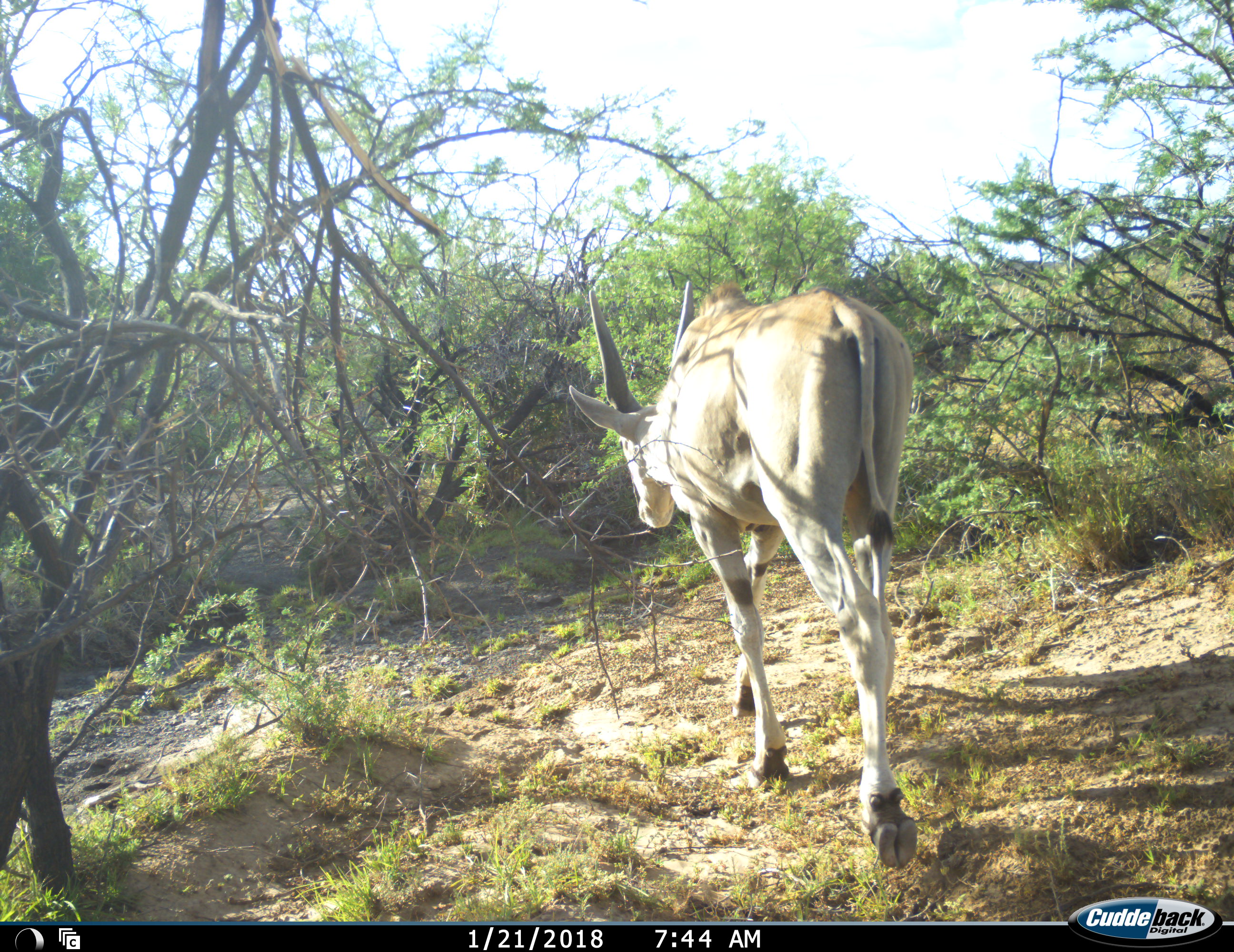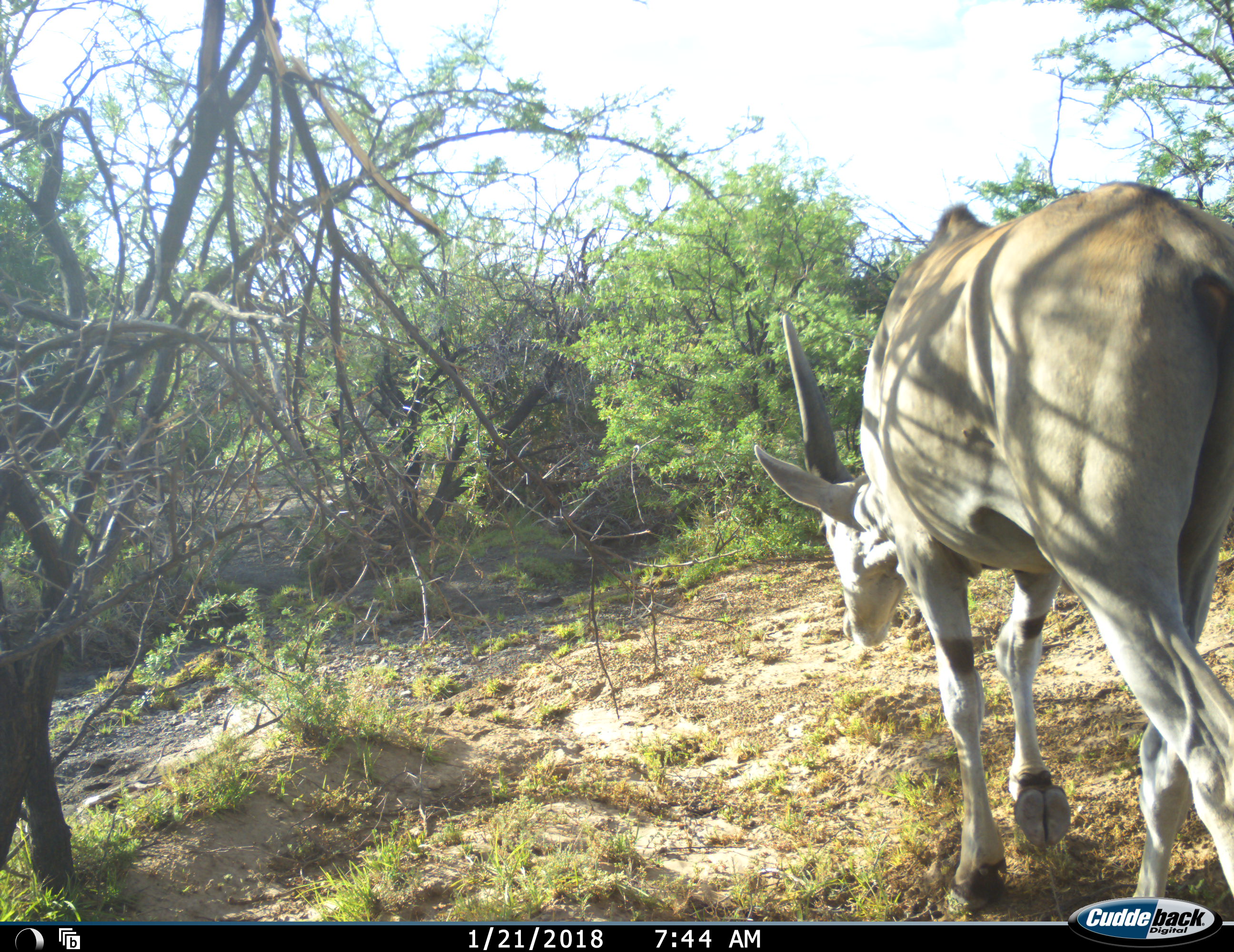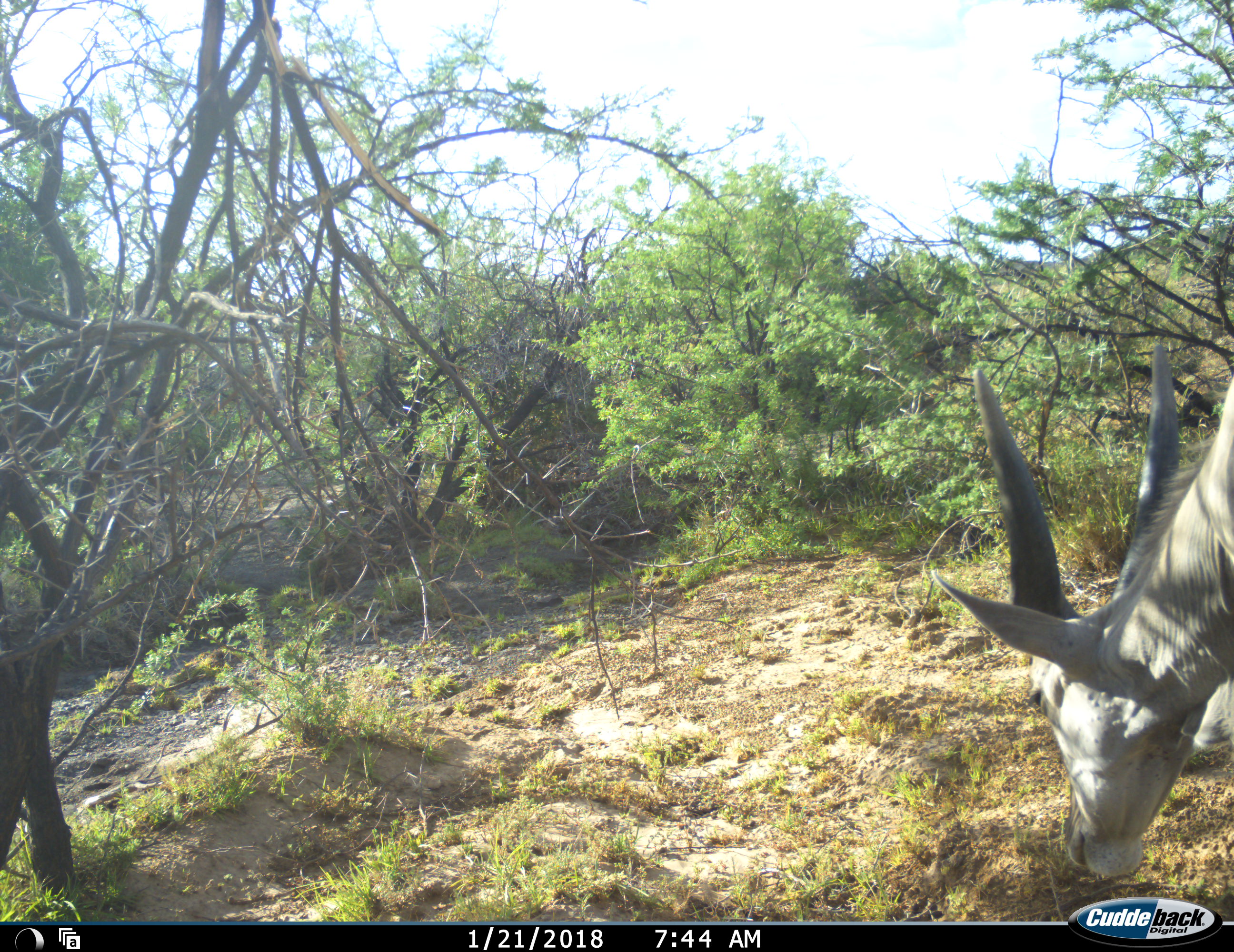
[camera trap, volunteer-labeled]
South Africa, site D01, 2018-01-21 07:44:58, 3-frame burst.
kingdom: Animalia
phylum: Chordata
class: Mammalia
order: Artiodactyla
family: Bovidae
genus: Tragelaphus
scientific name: Tragelaphus oryx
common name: eland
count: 1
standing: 0%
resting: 0%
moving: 89%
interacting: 0%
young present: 0%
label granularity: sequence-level